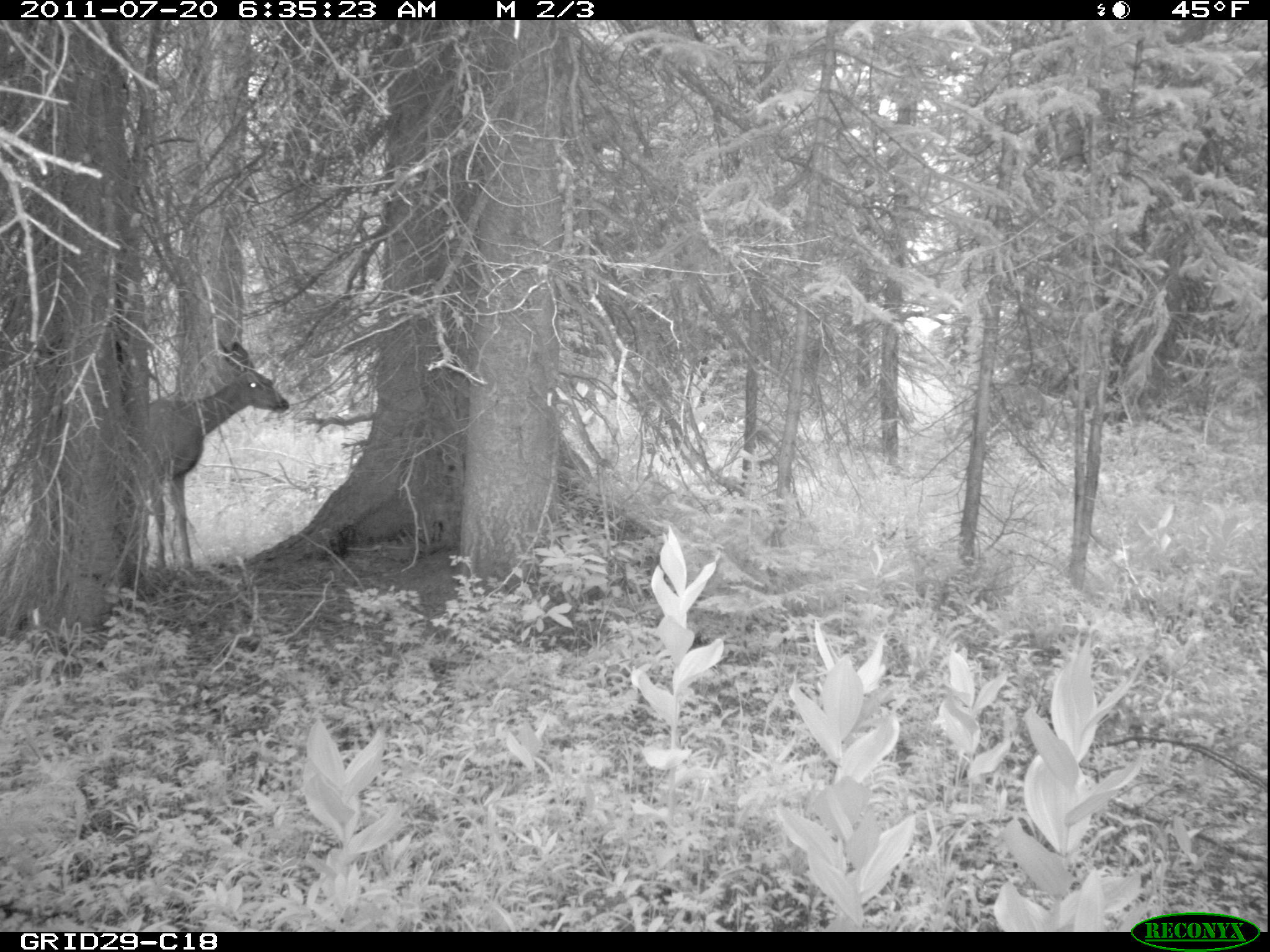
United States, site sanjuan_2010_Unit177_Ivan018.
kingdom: Animalia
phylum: Chordata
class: Mammalia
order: Artiodactyla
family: Cervidae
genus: Odocoileus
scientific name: Odocoileus hemionus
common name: mule deer